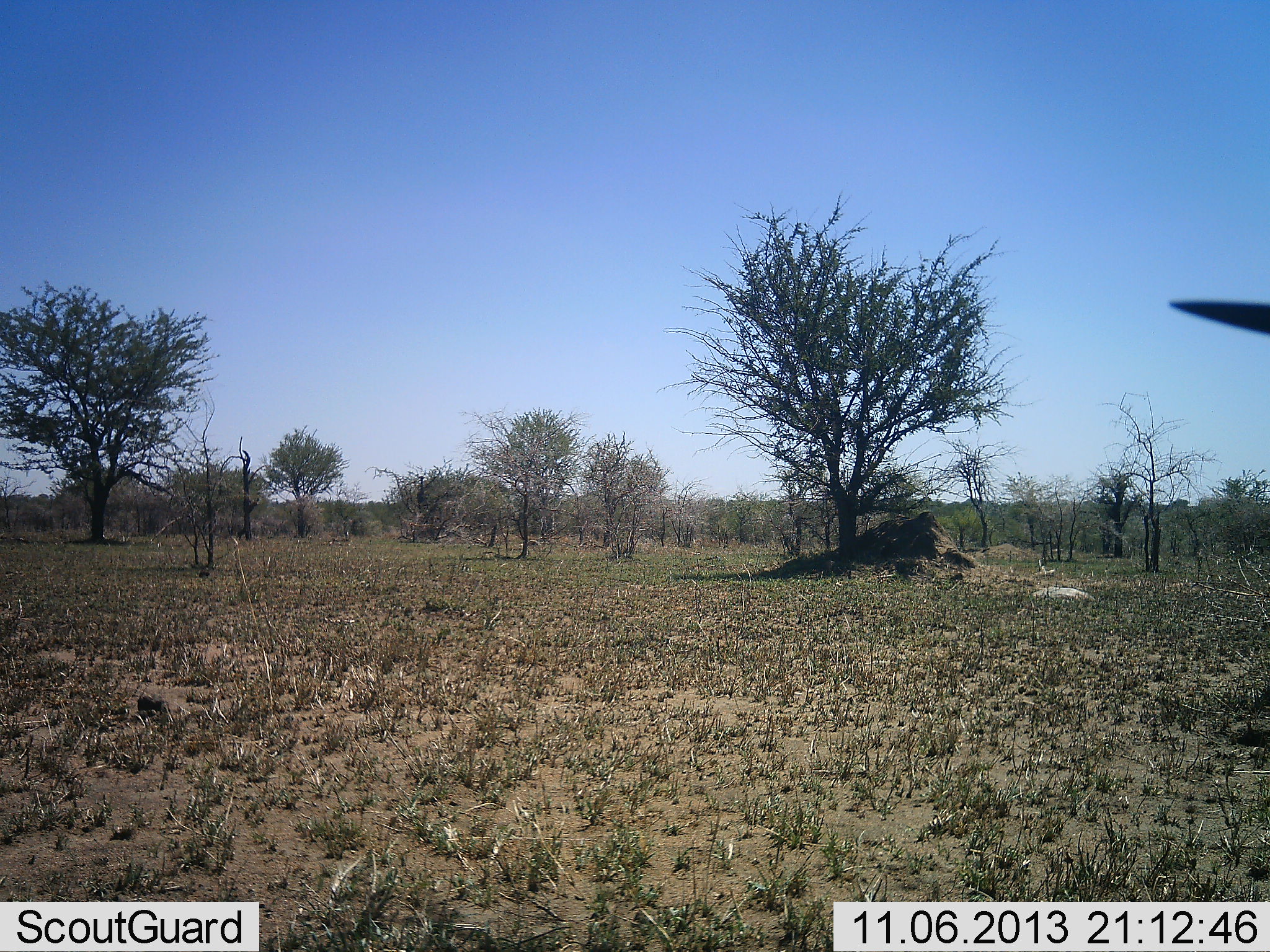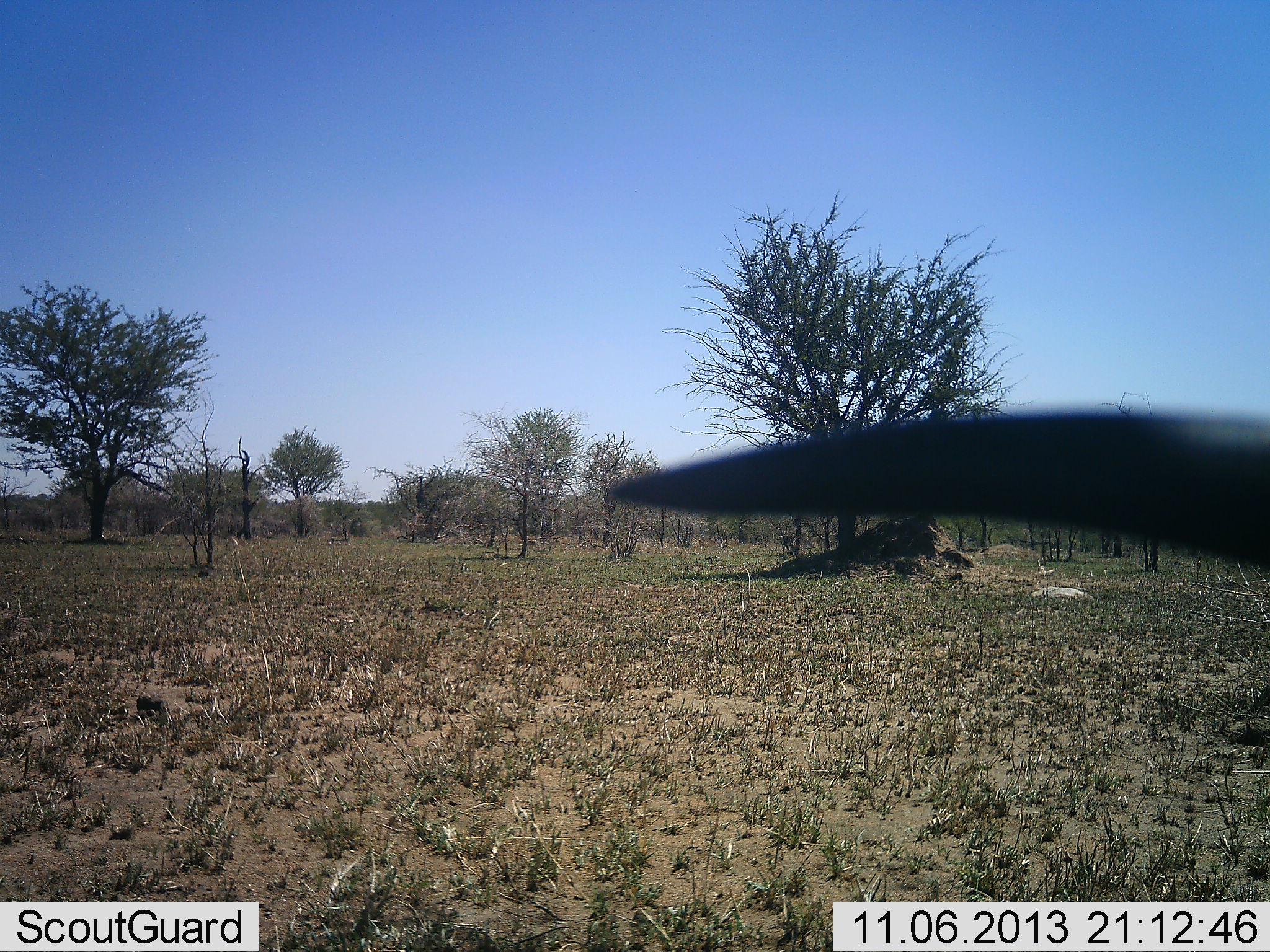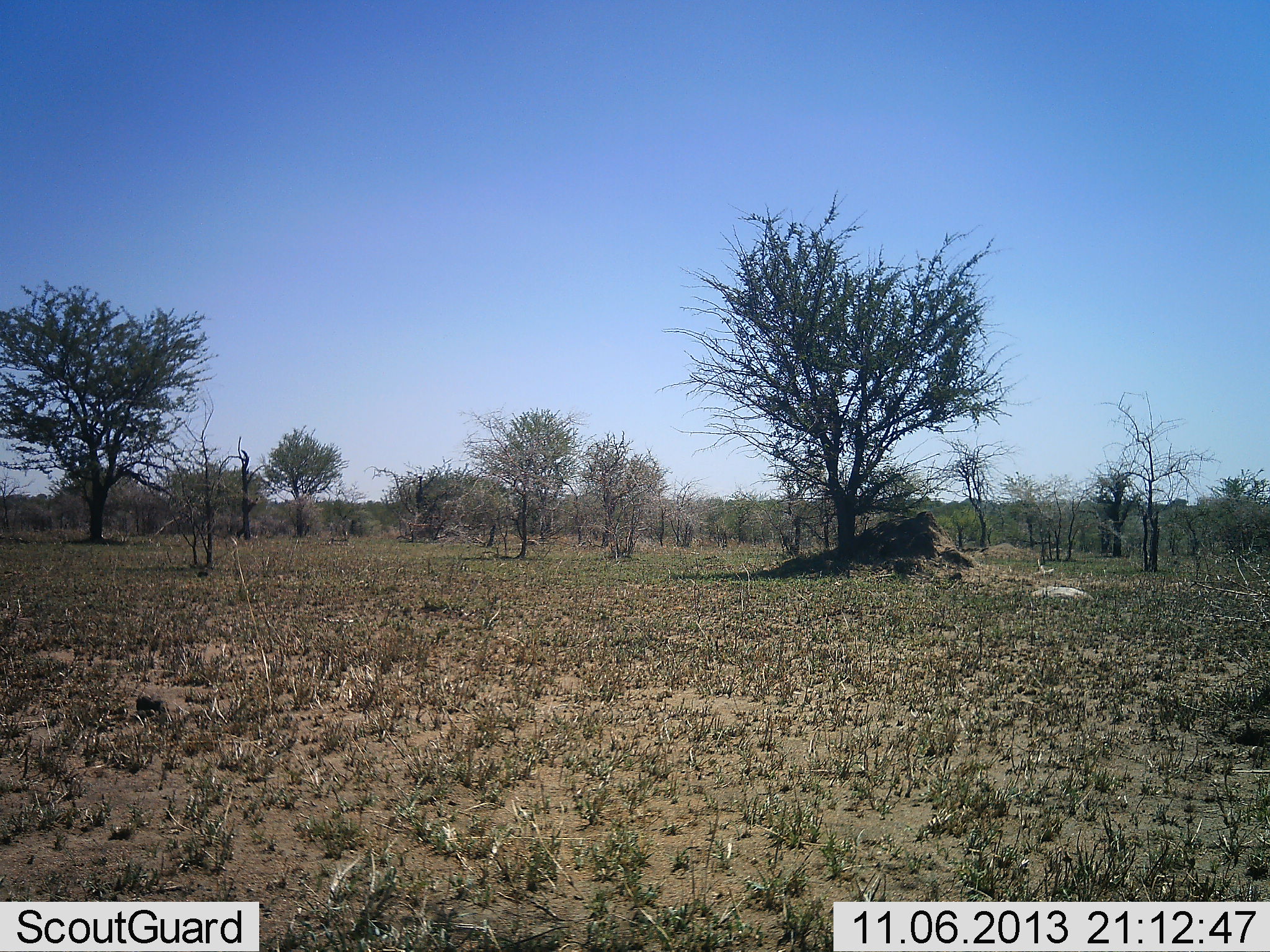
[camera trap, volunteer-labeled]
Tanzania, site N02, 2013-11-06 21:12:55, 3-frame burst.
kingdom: Animalia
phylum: Chordata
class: Mammalia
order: Artiodactyla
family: Bovidae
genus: Connochaetes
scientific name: Connochaetes taurinus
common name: blue wildebeest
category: wildebeest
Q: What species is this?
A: Wildebeest (blue wildebeest) (Connochaetes taurinus).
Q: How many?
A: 1.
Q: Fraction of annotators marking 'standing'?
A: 25%.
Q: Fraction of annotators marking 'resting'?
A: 25%.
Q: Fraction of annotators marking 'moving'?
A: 50%.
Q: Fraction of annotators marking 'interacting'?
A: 0%.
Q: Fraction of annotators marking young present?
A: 0%.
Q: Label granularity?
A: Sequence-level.